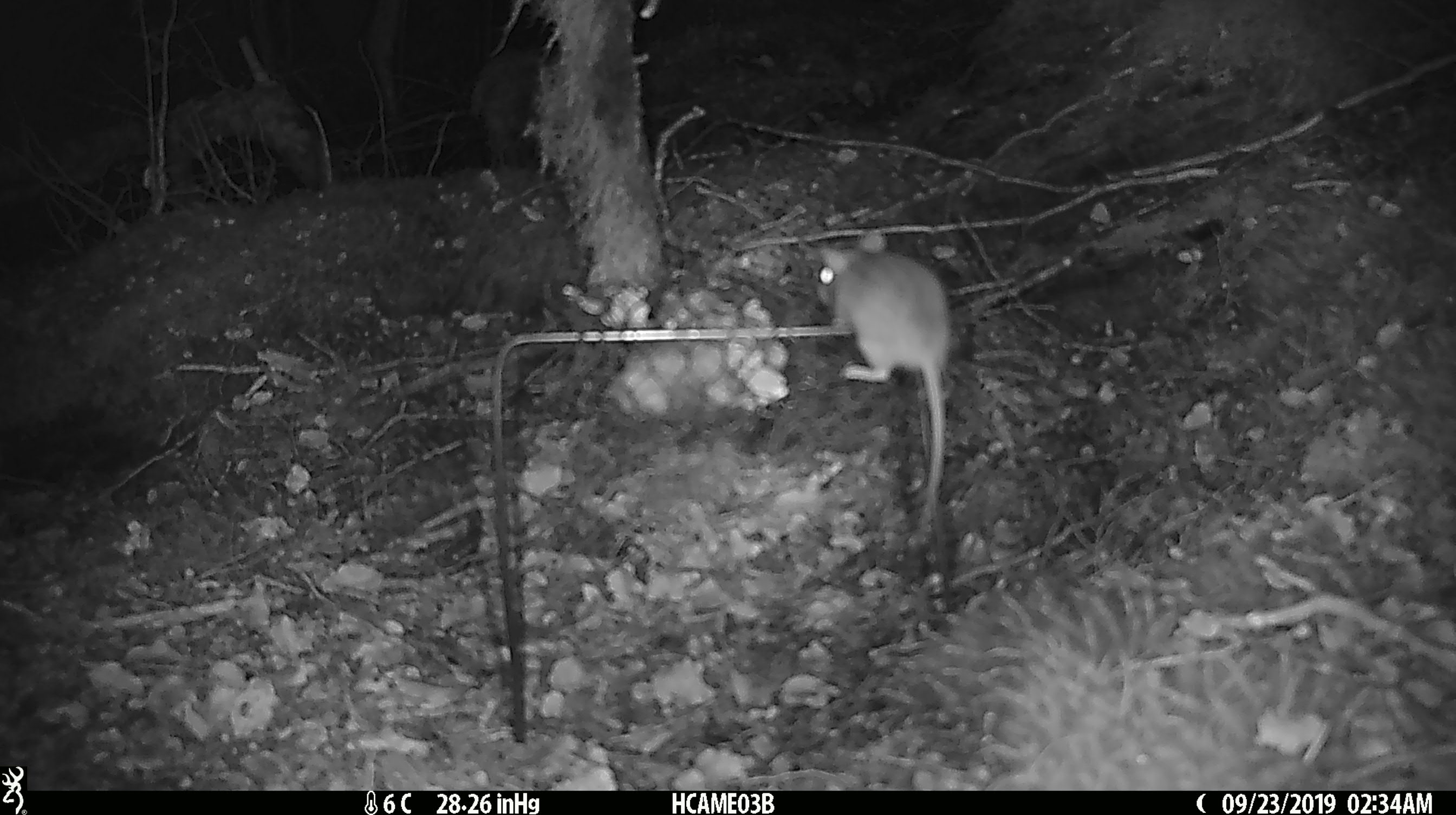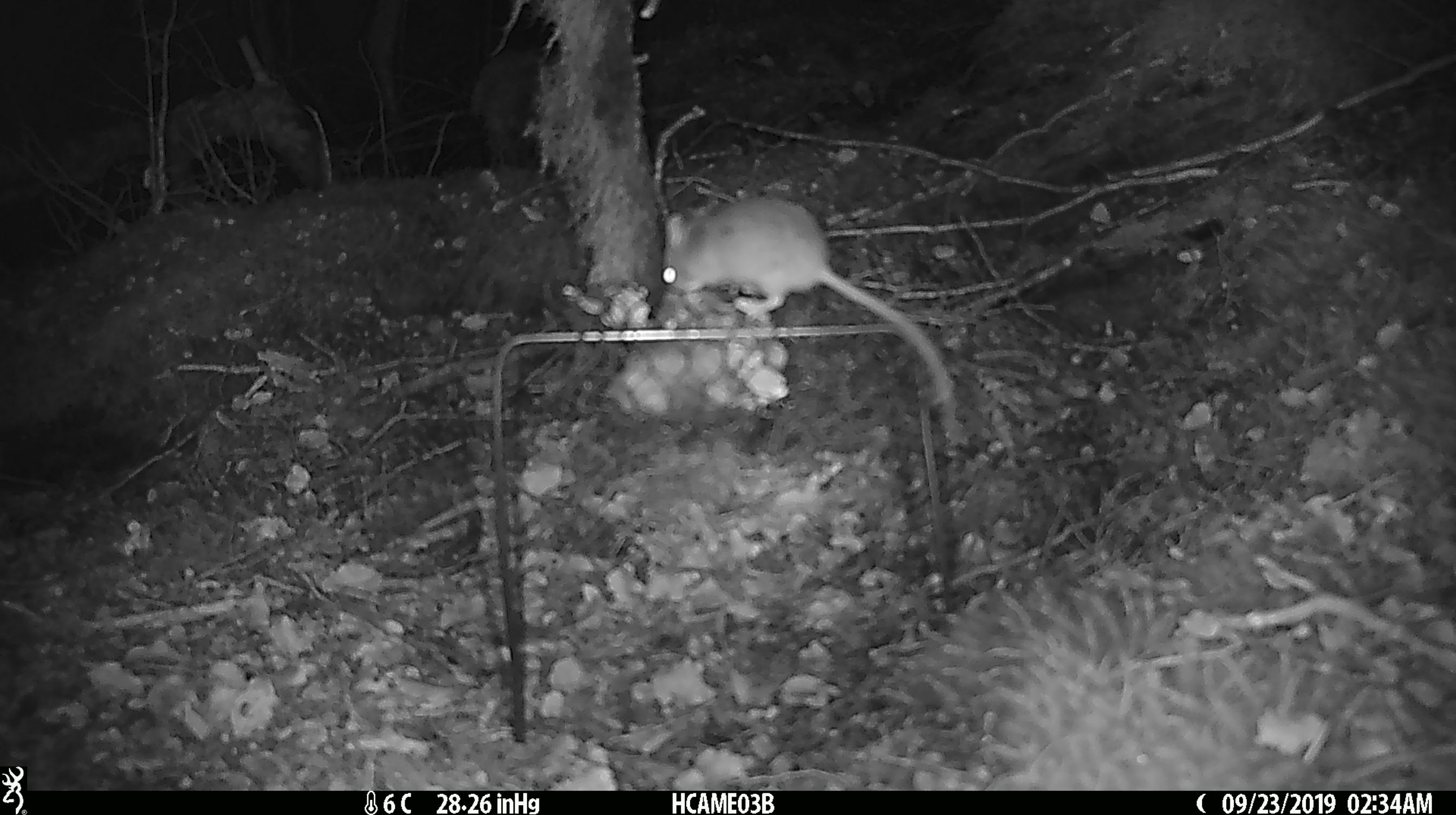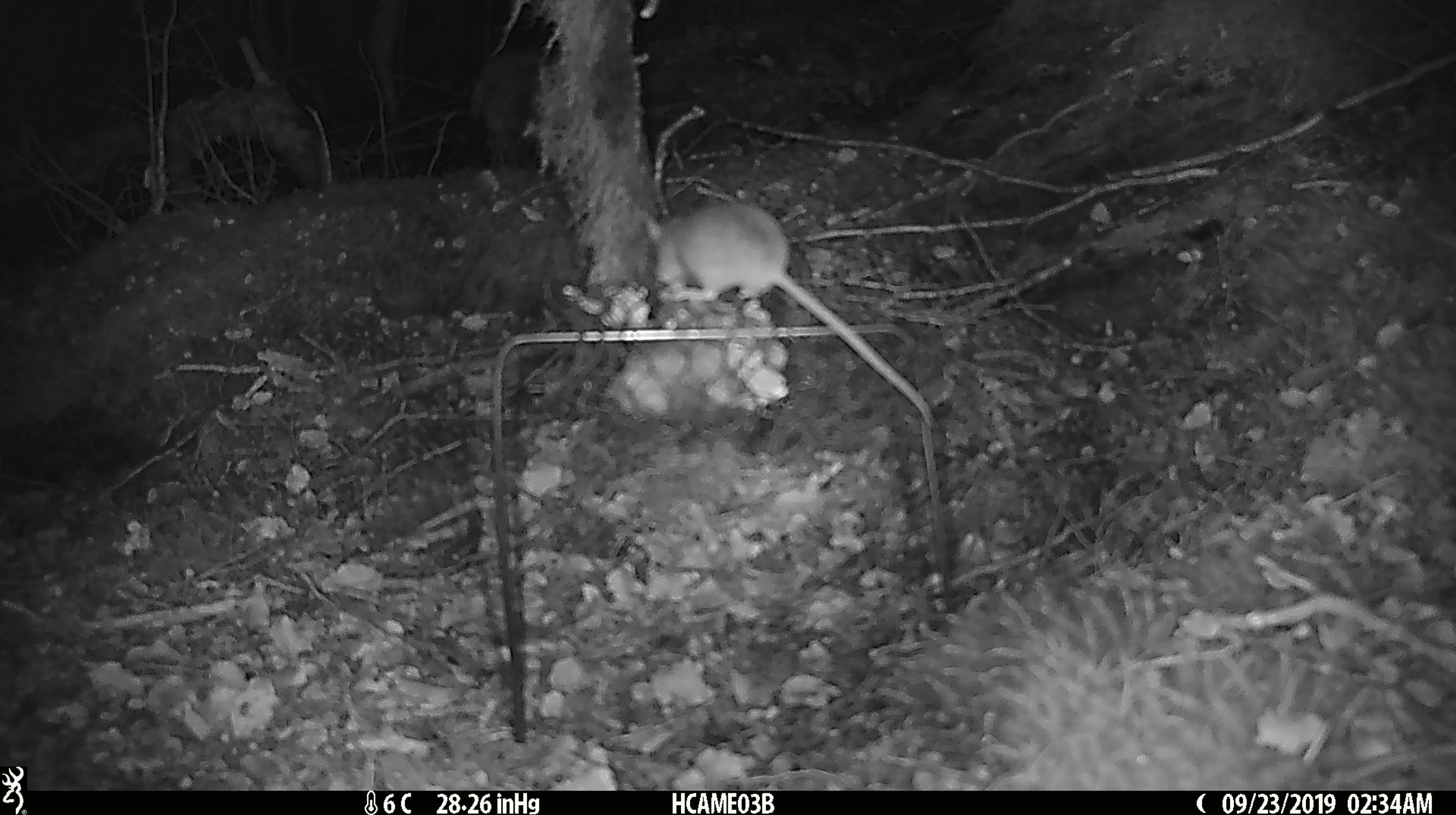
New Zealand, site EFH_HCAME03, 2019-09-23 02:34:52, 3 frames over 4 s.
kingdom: Animalia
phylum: Chordata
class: Mammalia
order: Rodentia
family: Muridae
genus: Mus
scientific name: Mus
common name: mouse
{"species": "mouse (Mus)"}